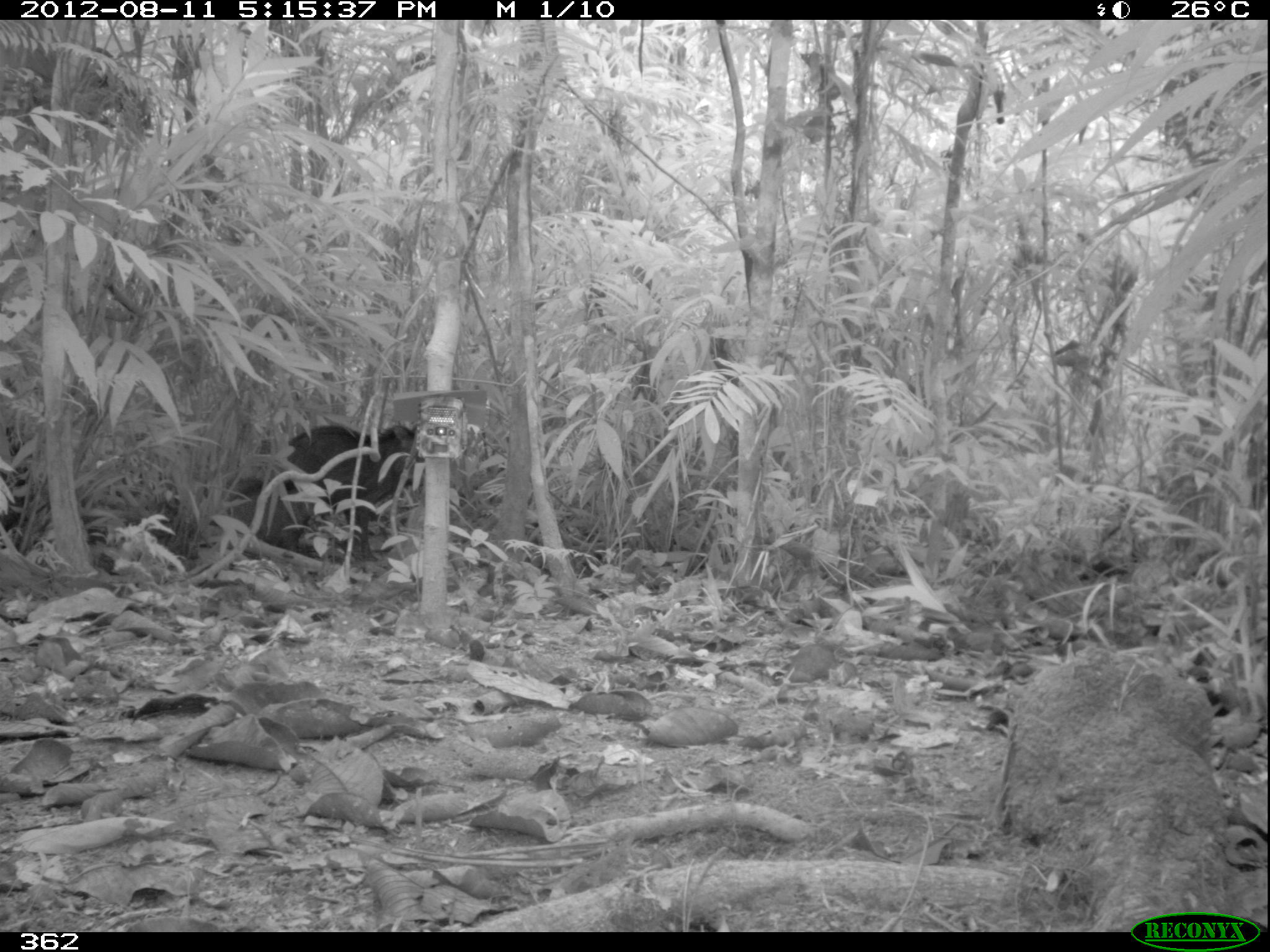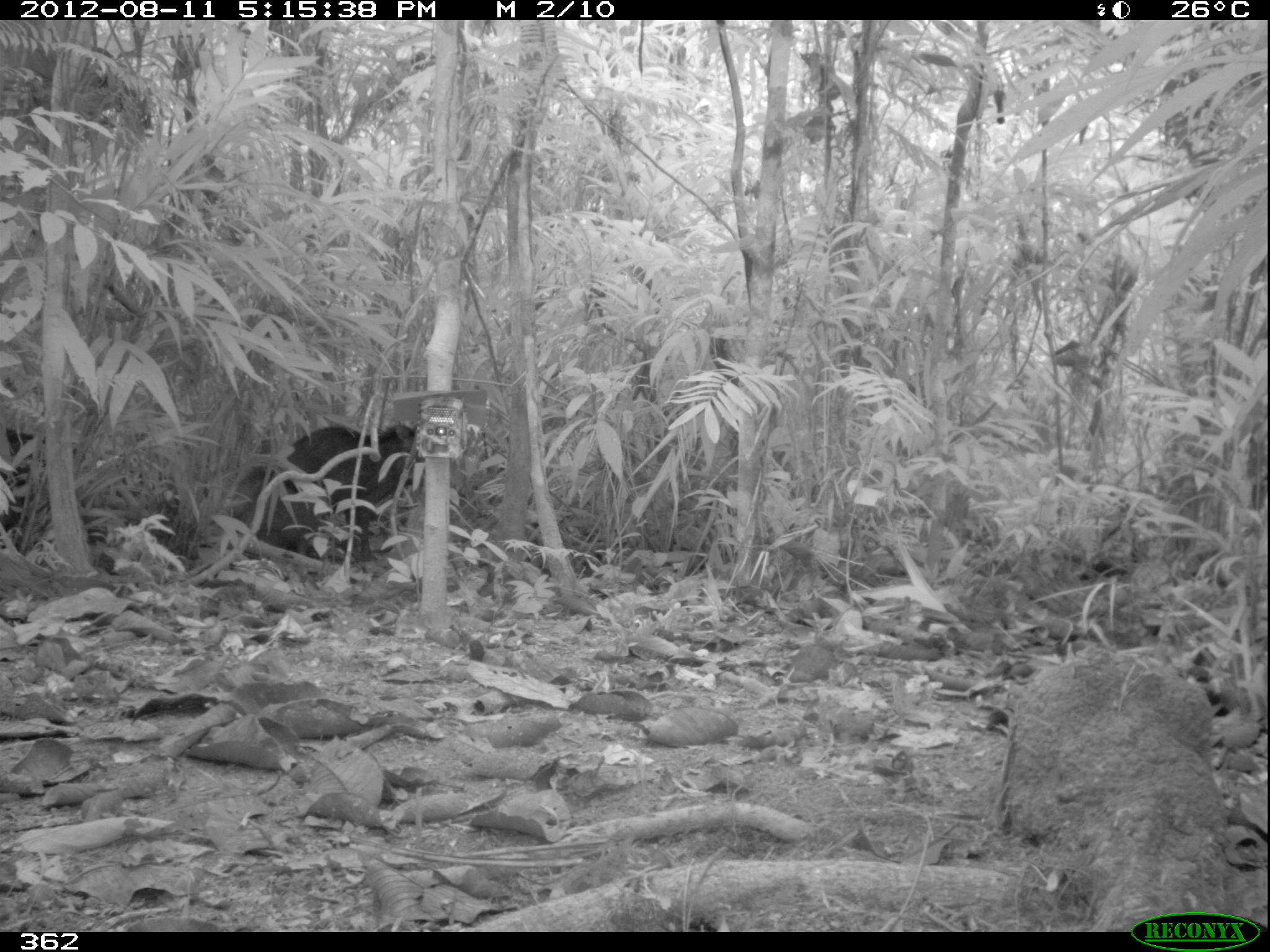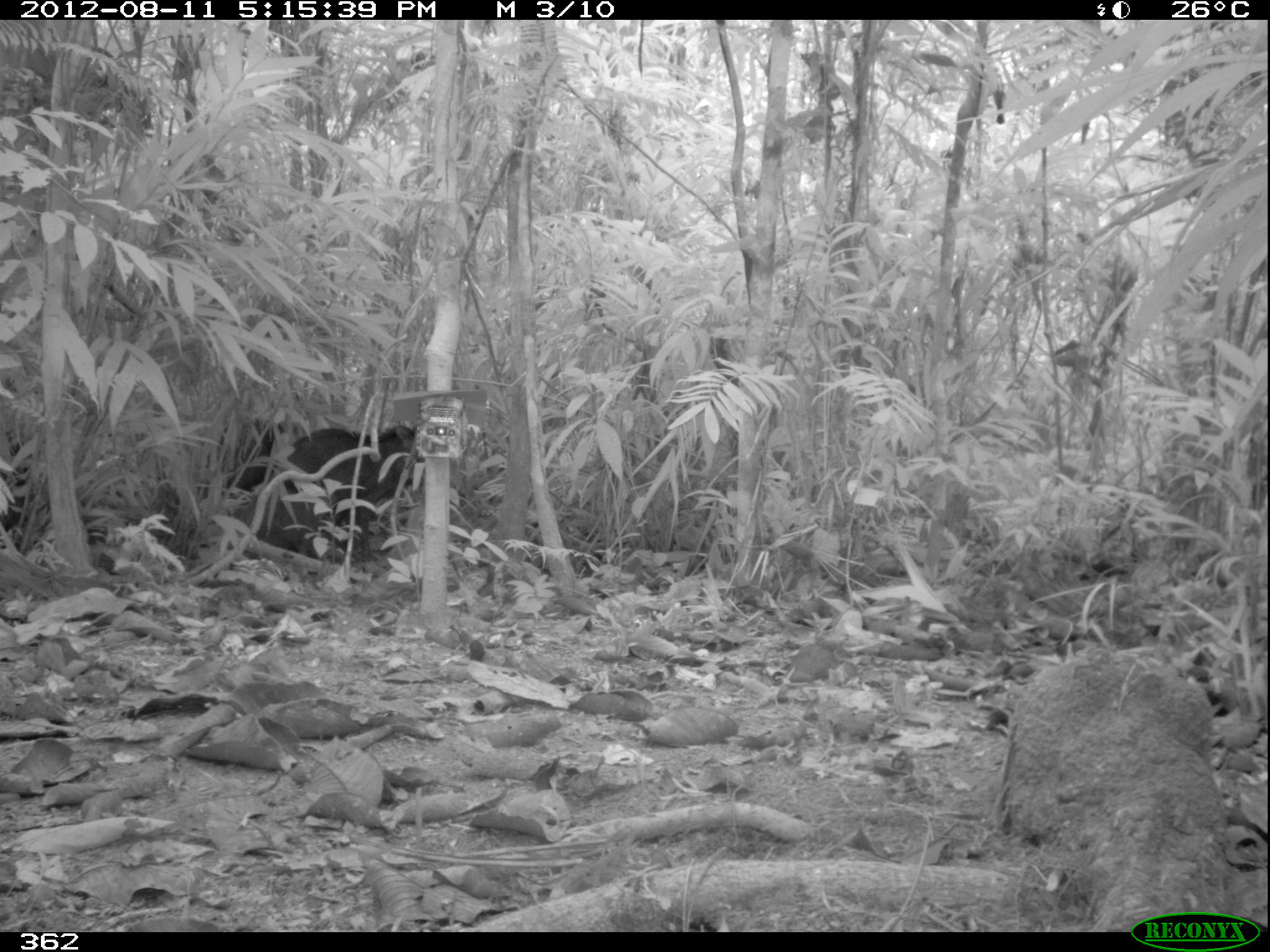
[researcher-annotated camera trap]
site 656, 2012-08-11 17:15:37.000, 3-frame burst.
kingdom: Animalia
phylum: Chordata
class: Mammalia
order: Artiodactyla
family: Tayassuidae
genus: Tayassu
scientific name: Tayassu pecari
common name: white-lipped peccary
Tayassu pecari (white-lipped peccary).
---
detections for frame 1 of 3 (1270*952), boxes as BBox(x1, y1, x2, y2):
tayassu pecari: BBox(235, 421, 422, 561); BBox(1, 421, 36, 541)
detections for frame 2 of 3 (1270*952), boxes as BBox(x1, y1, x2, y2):
tayassu pecari: BBox(234, 417, 418, 560); BBox(0, 424, 60, 537)